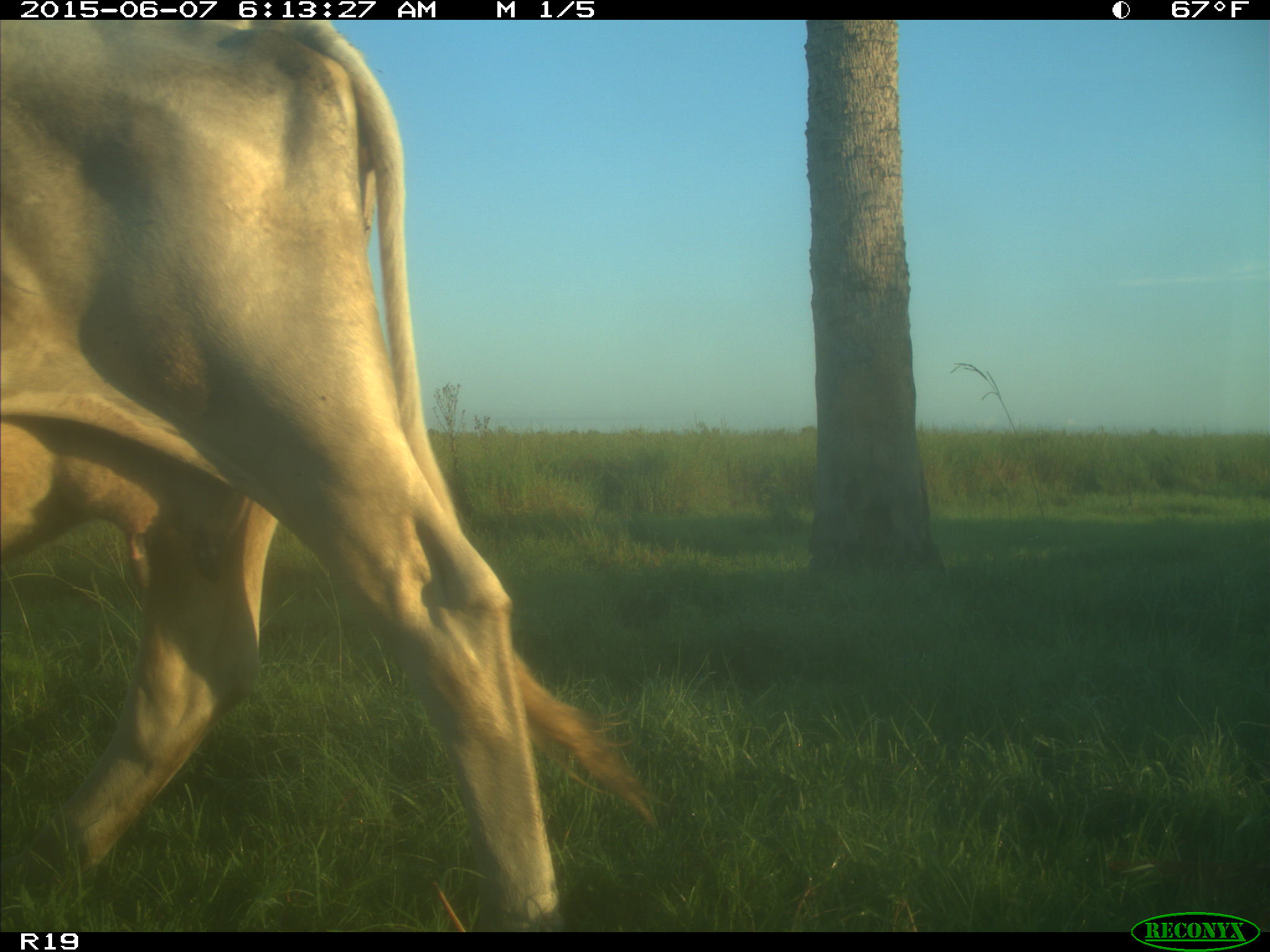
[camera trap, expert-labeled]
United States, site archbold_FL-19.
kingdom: Animalia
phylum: Chordata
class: Mammalia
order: Artiodactyla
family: Bovidae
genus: Bos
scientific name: Bos taurus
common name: domestic cow